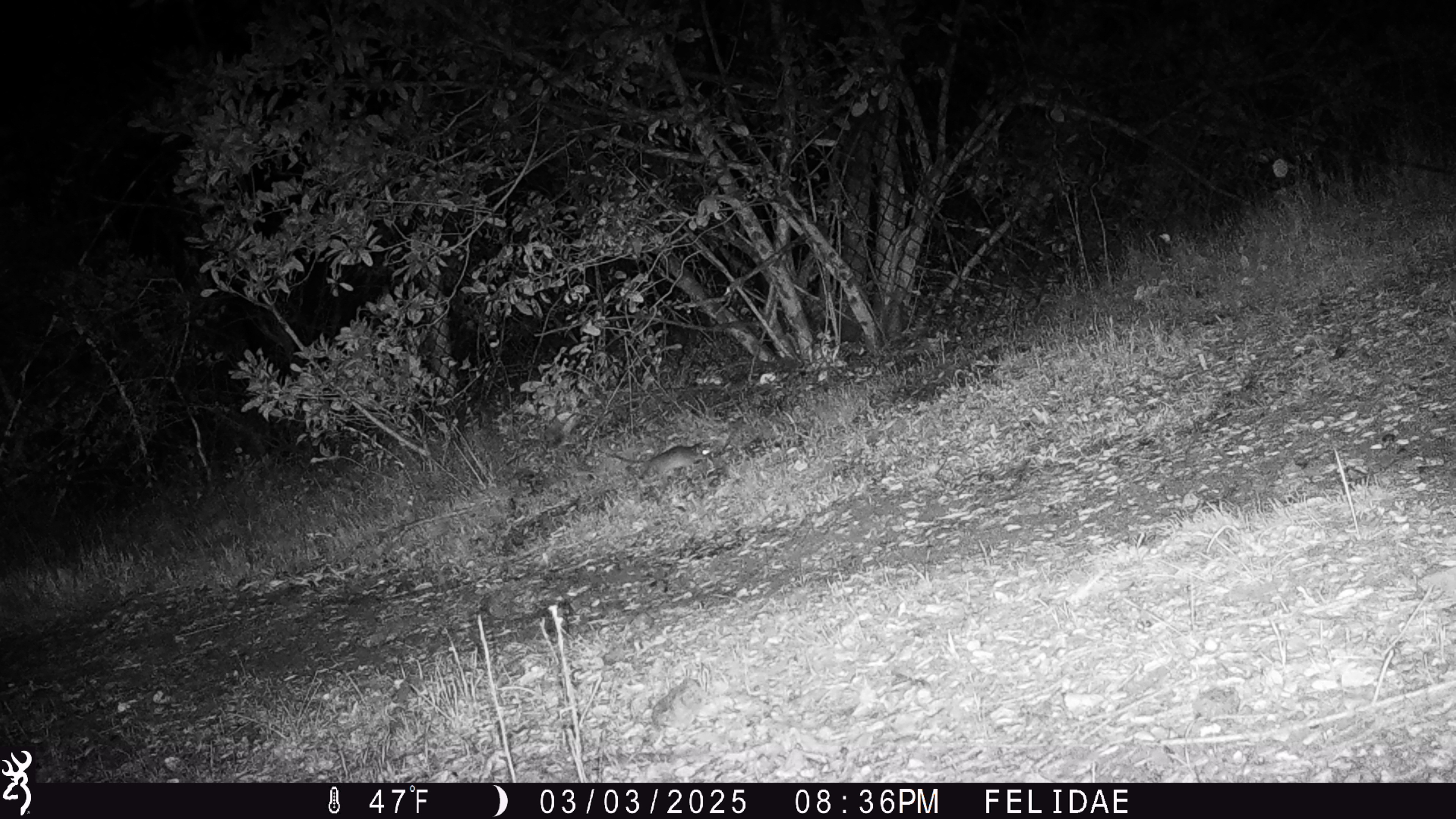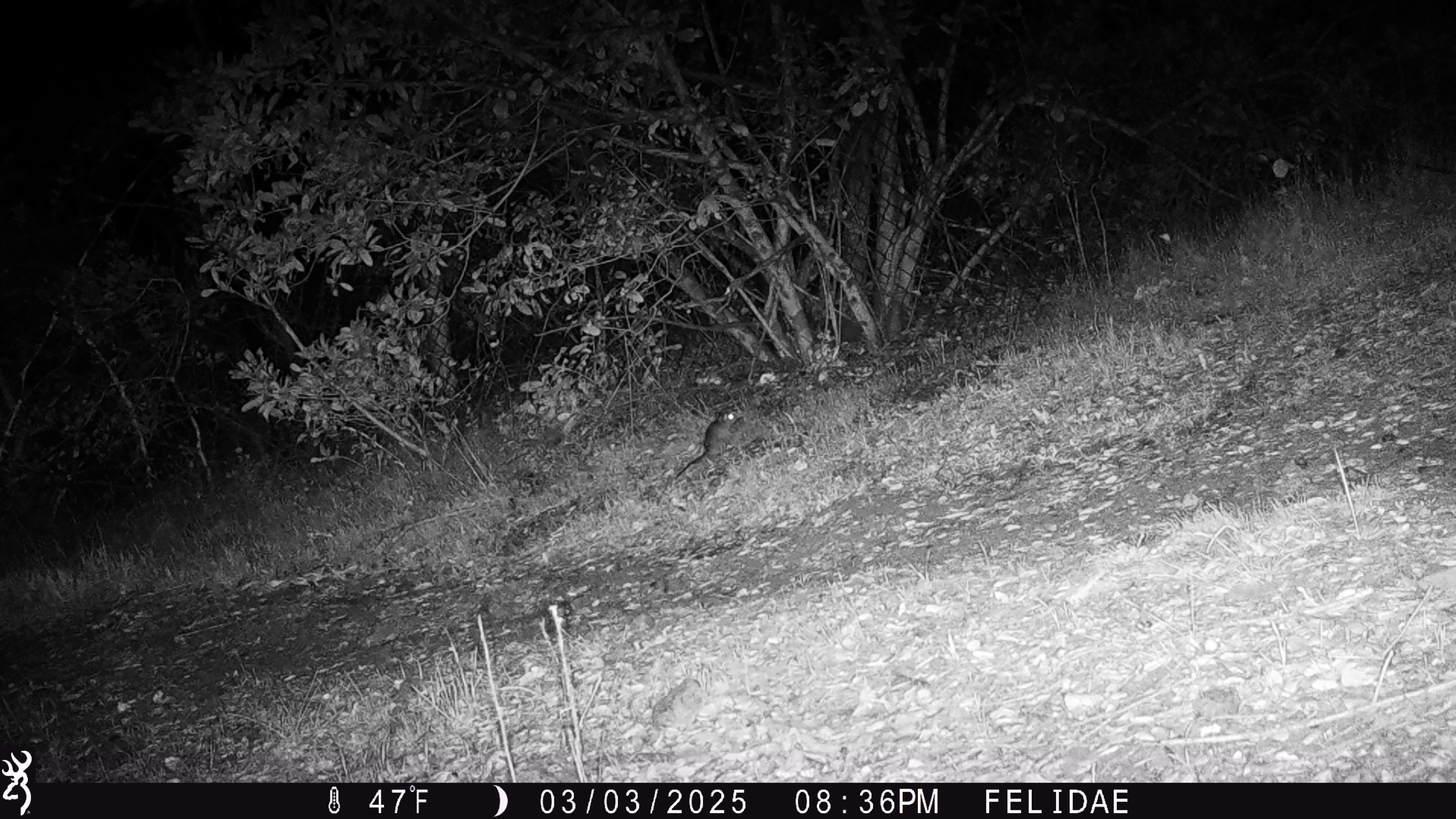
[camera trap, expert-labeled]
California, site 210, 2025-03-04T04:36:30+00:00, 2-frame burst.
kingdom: Animalia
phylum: Chordata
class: Mammalia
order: Rodentia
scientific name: Rodentia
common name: mouse or rat